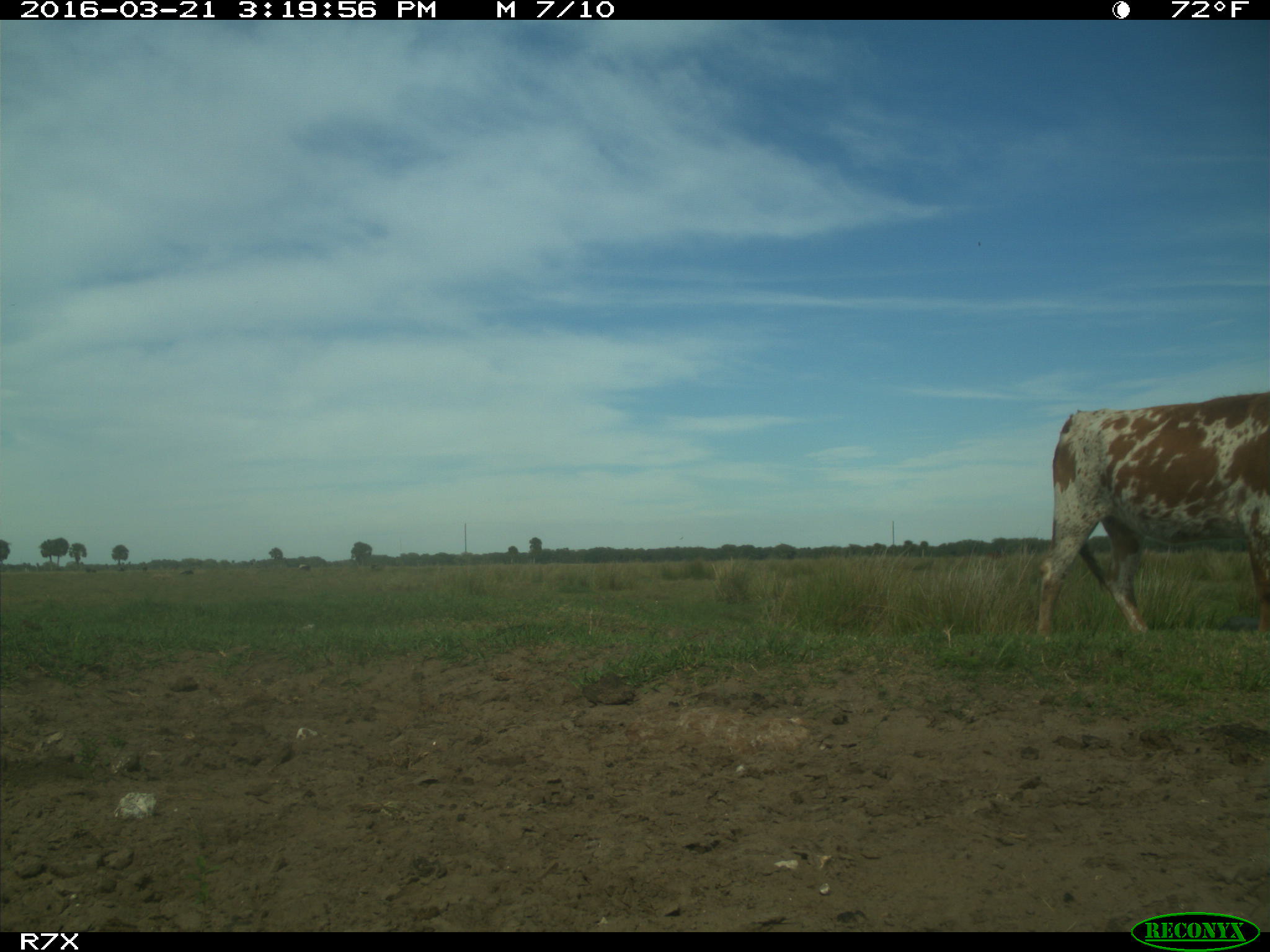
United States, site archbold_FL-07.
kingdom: Animalia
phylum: Chordata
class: Mammalia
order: Artiodactyla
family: Bovidae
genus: Bos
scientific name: Bos taurus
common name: domestic cow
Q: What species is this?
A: Bos taurus (domestic cow).